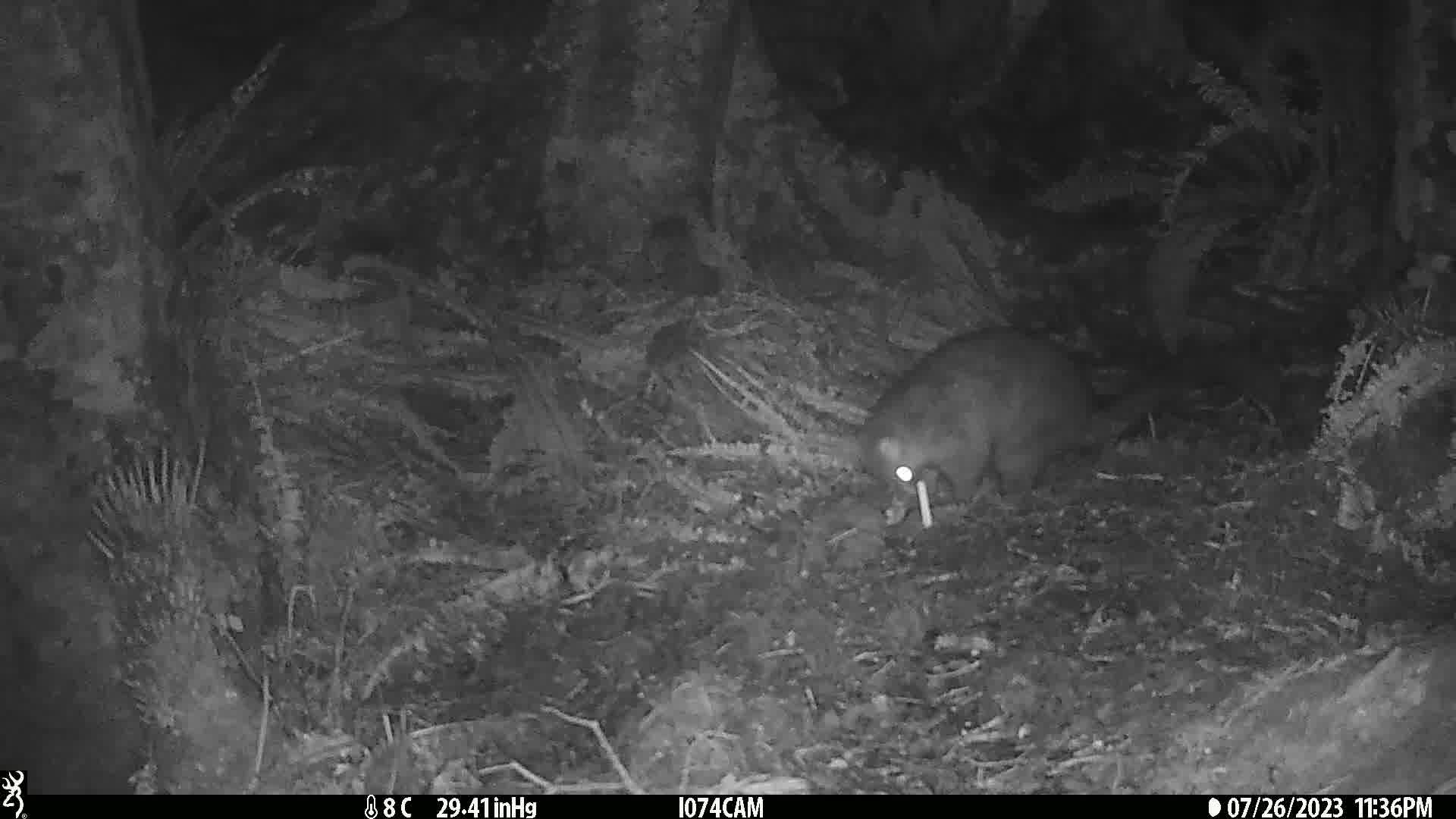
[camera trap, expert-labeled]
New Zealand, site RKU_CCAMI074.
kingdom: Animalia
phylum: Chordata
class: Mammalia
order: Diprotodontia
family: Phalangeridae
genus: Trichosurus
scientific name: Trichosurus vulpecula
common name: common brushtail possum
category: possum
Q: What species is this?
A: Possum (common brushtail possum) (Trichosurus vulpecula).